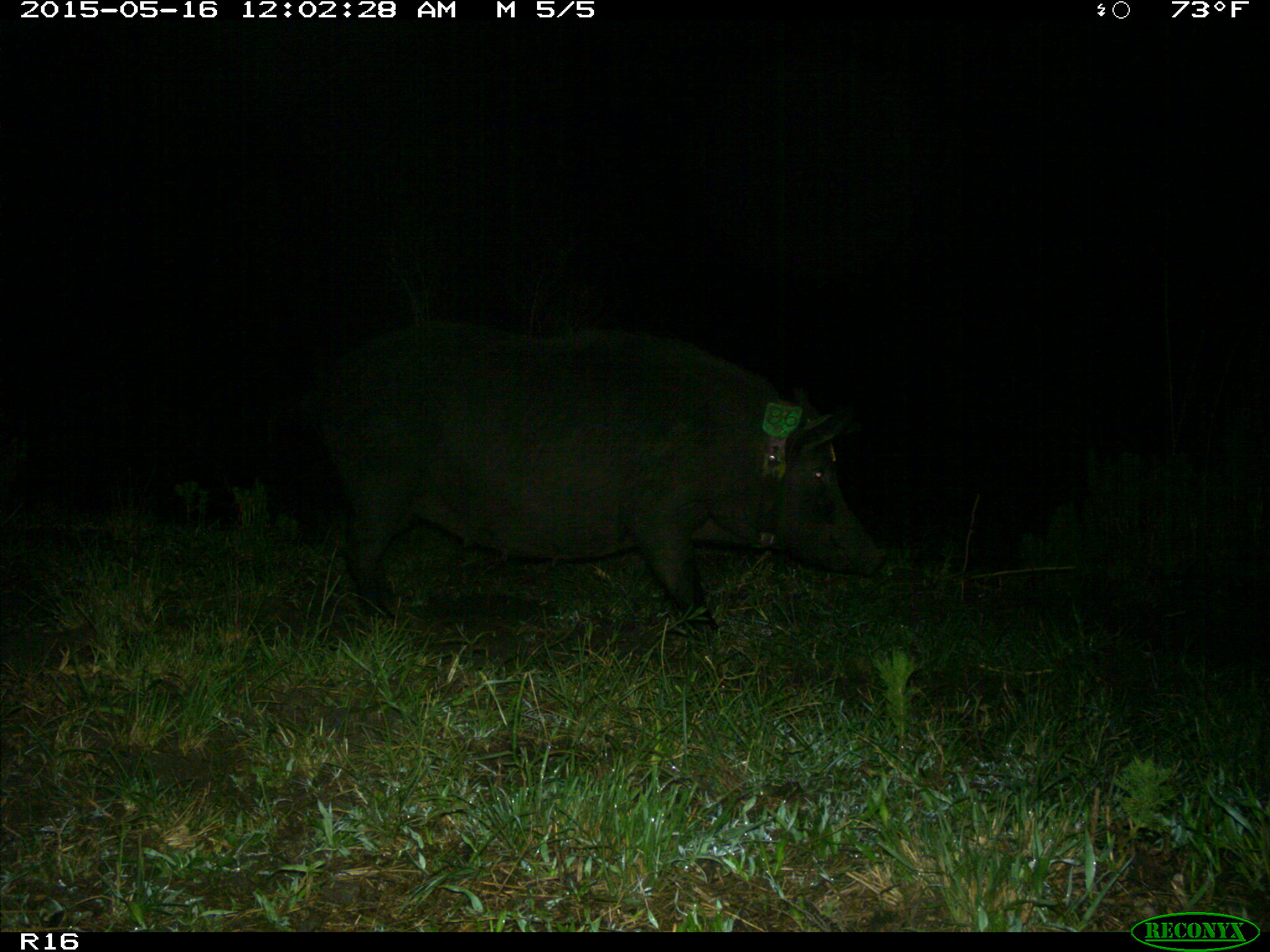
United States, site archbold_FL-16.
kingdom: Animalia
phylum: Chordata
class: Mammalia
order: Artiodactyla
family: Suidae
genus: Sus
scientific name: Sus scrofa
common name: wild boar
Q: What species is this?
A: Sus scrofa (wild boar).